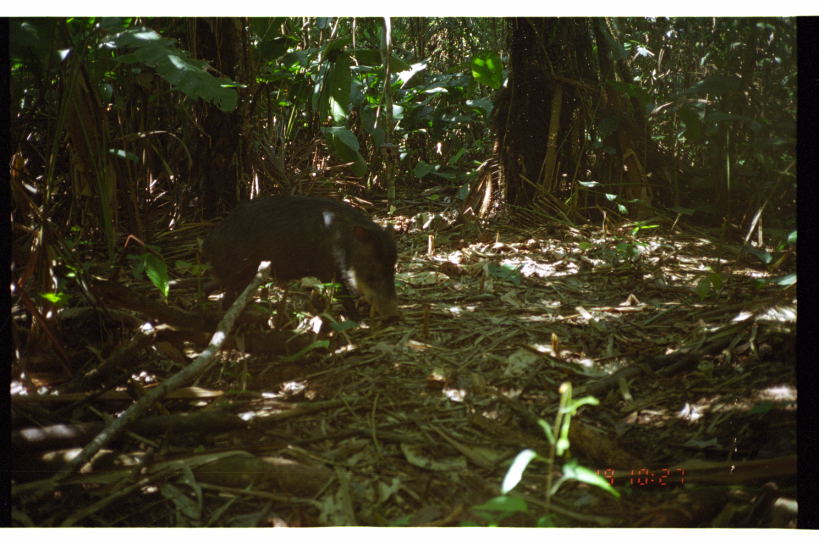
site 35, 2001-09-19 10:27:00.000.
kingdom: Animalia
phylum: Chordata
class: Mammalia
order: Artiodactyla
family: Tayassuidae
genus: Tayassu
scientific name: Tayassu pecari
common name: white-lipped peccary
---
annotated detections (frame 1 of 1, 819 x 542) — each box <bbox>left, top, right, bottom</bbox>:
tayassu pecari: <bbox>201, 194, 400, 325</bbox>